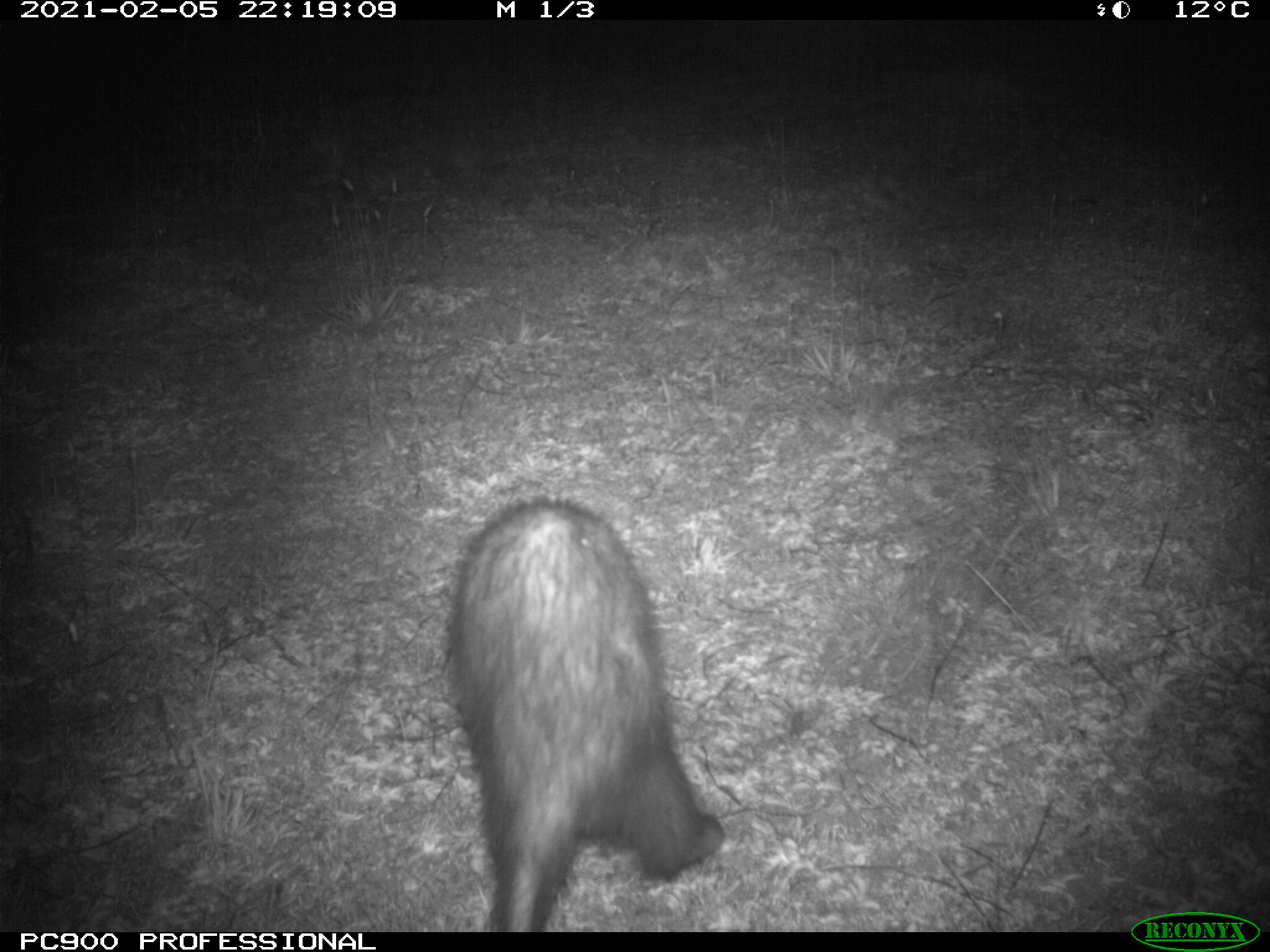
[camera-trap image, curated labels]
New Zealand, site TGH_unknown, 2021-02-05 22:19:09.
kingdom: Animalia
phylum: Chordata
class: Mammalia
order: Carnivora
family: Mustelidae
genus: Mustela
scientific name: Mustela furo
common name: ferret